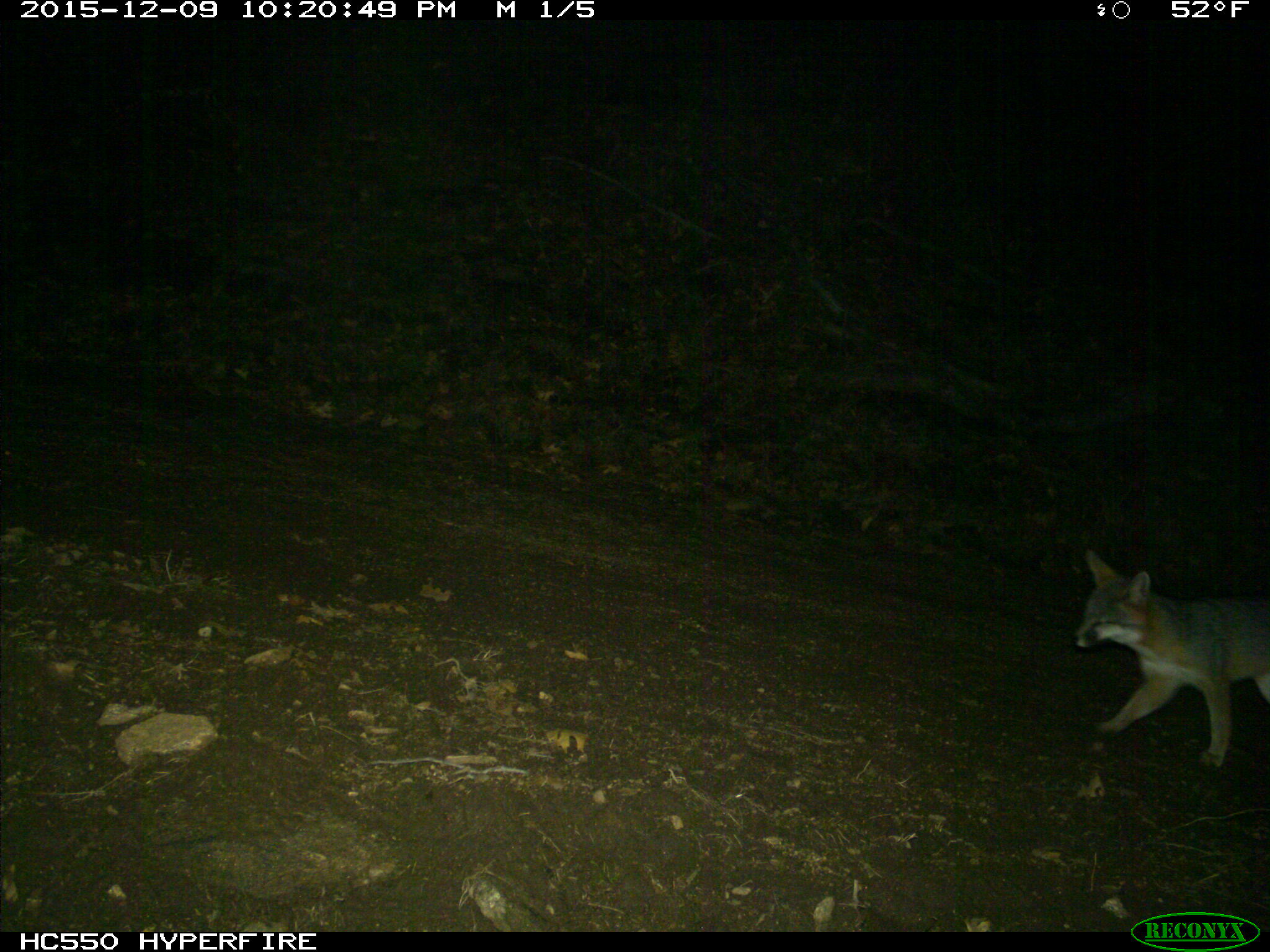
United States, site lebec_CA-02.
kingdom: Animalia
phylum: Chordata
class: Mammalia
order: Carnivora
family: Canidae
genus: Urocyon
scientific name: Urocyon cinereoargenteus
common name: gray fox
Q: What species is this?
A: Urocyon cinereoargenteus (gray fox).